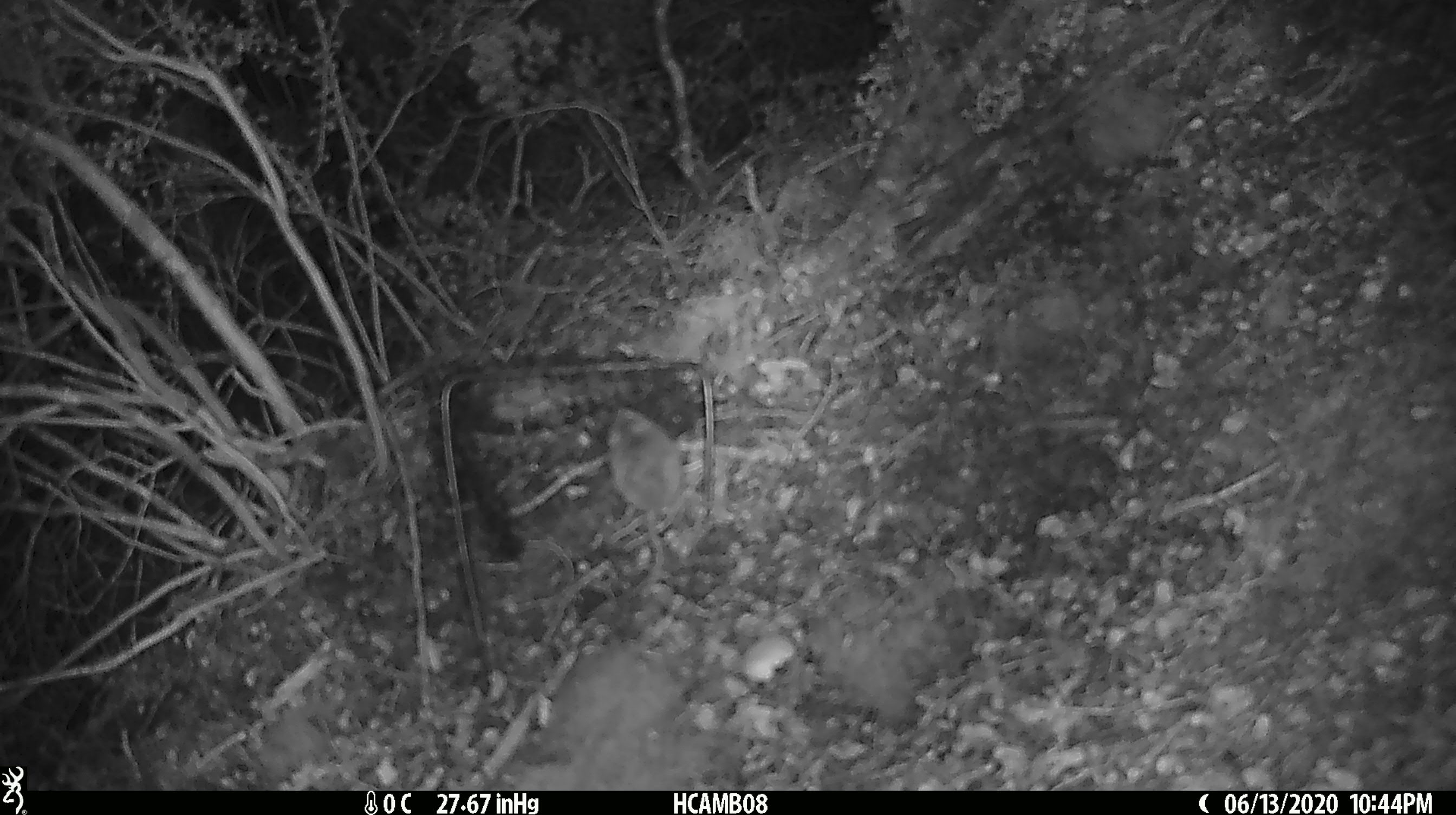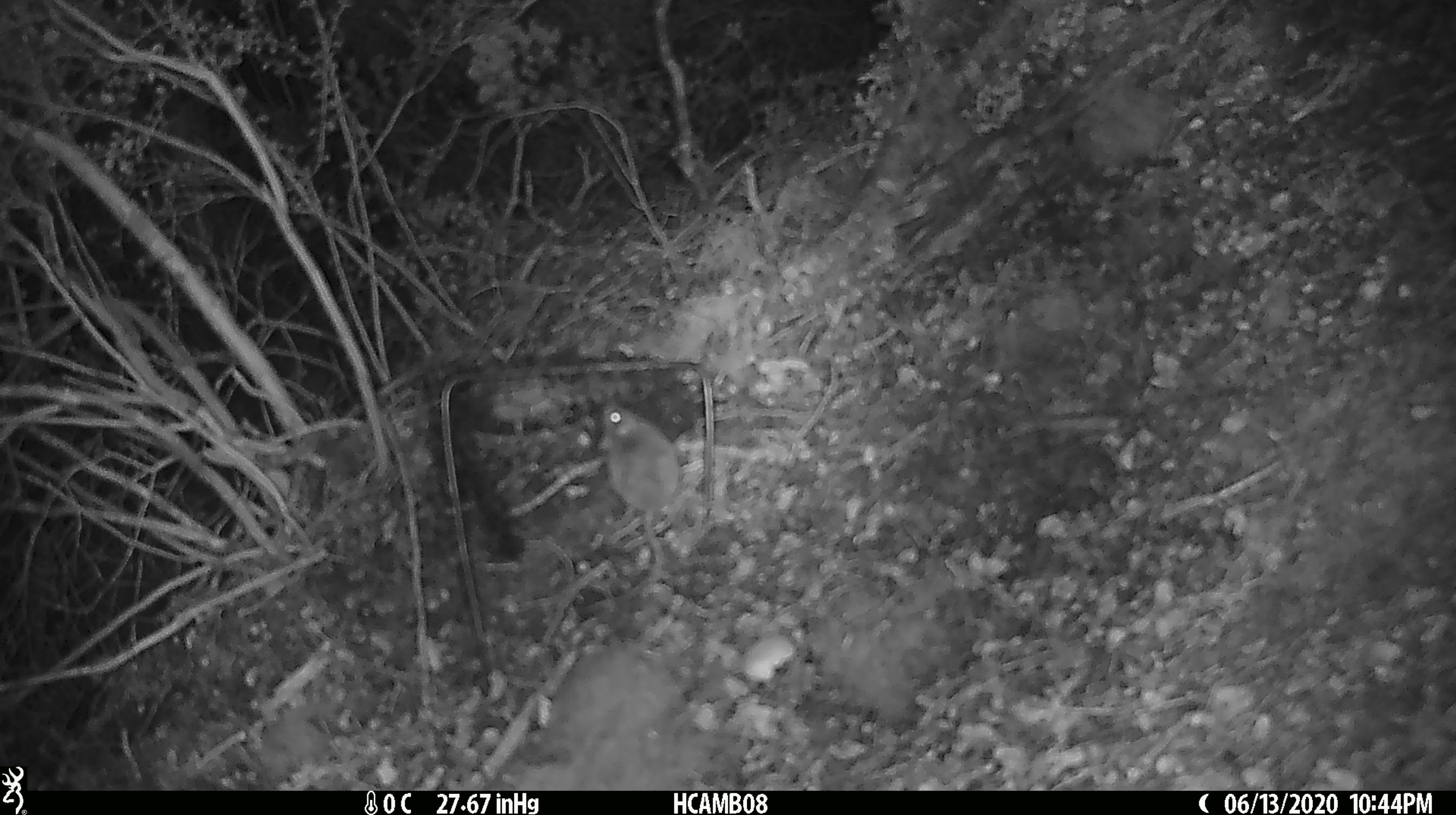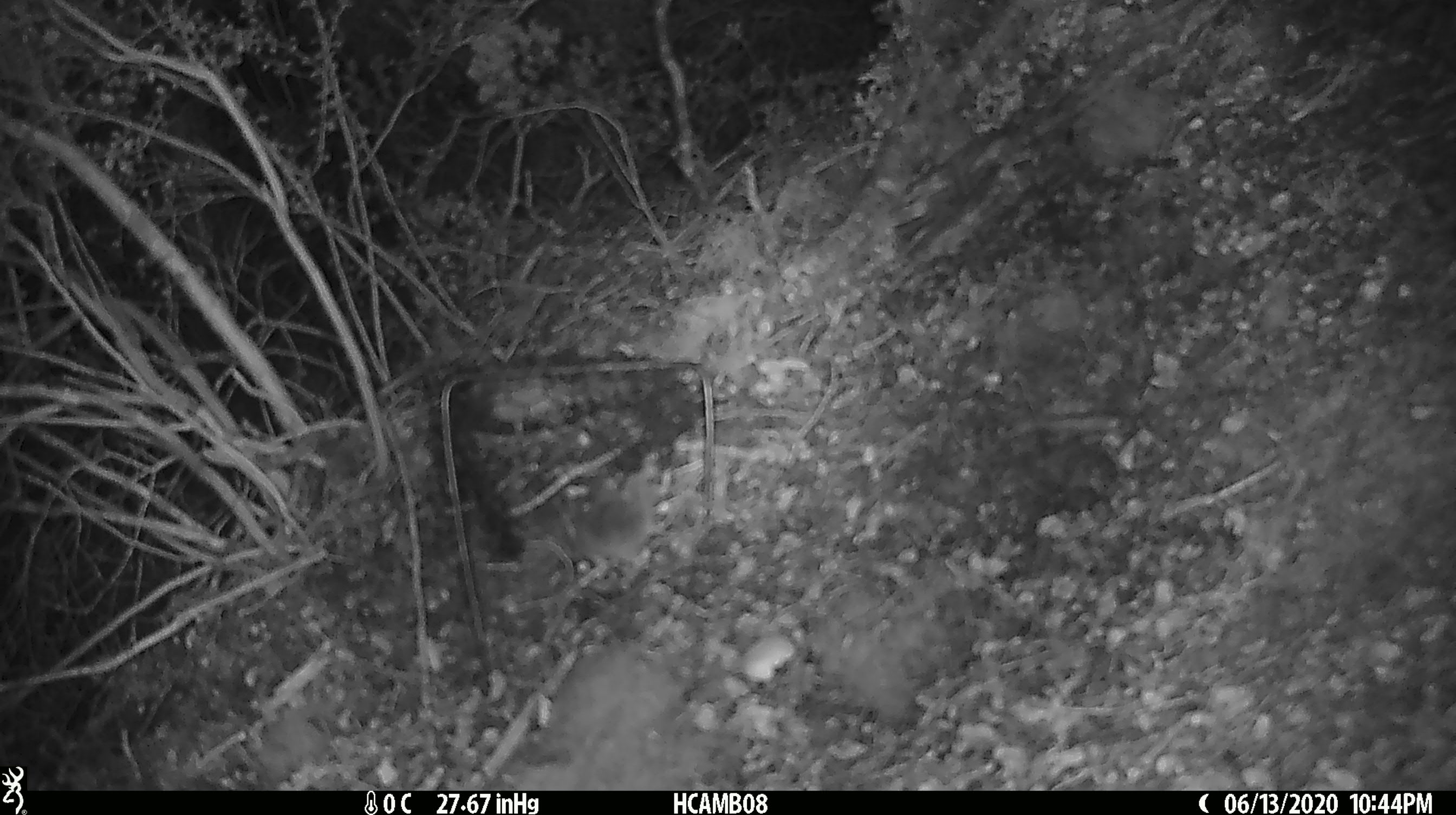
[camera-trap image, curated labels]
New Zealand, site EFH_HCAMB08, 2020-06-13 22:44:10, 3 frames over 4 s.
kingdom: Animalia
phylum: Chordata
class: Mammalia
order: Rodentia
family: Muridae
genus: Mus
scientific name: Mus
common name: mouse